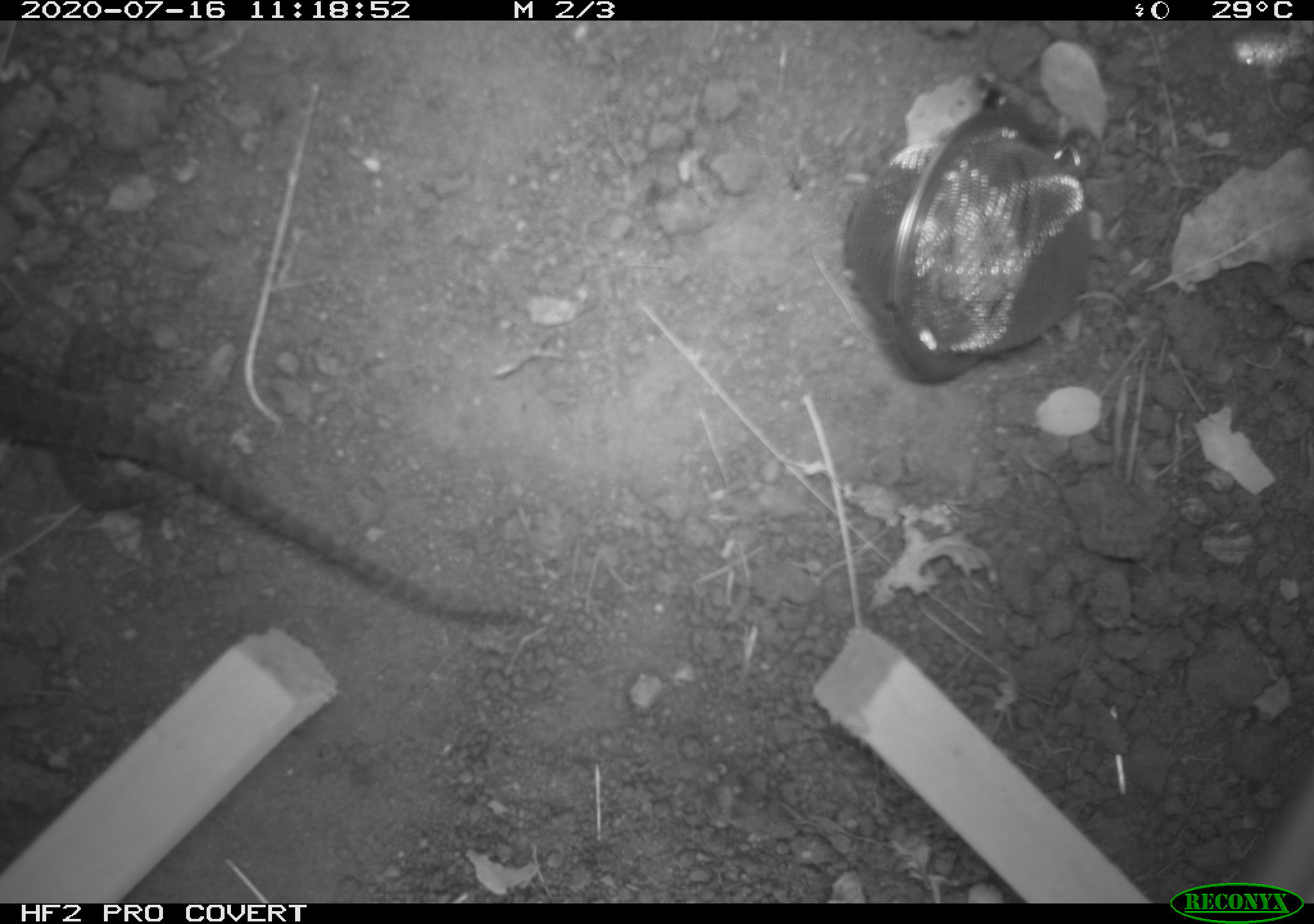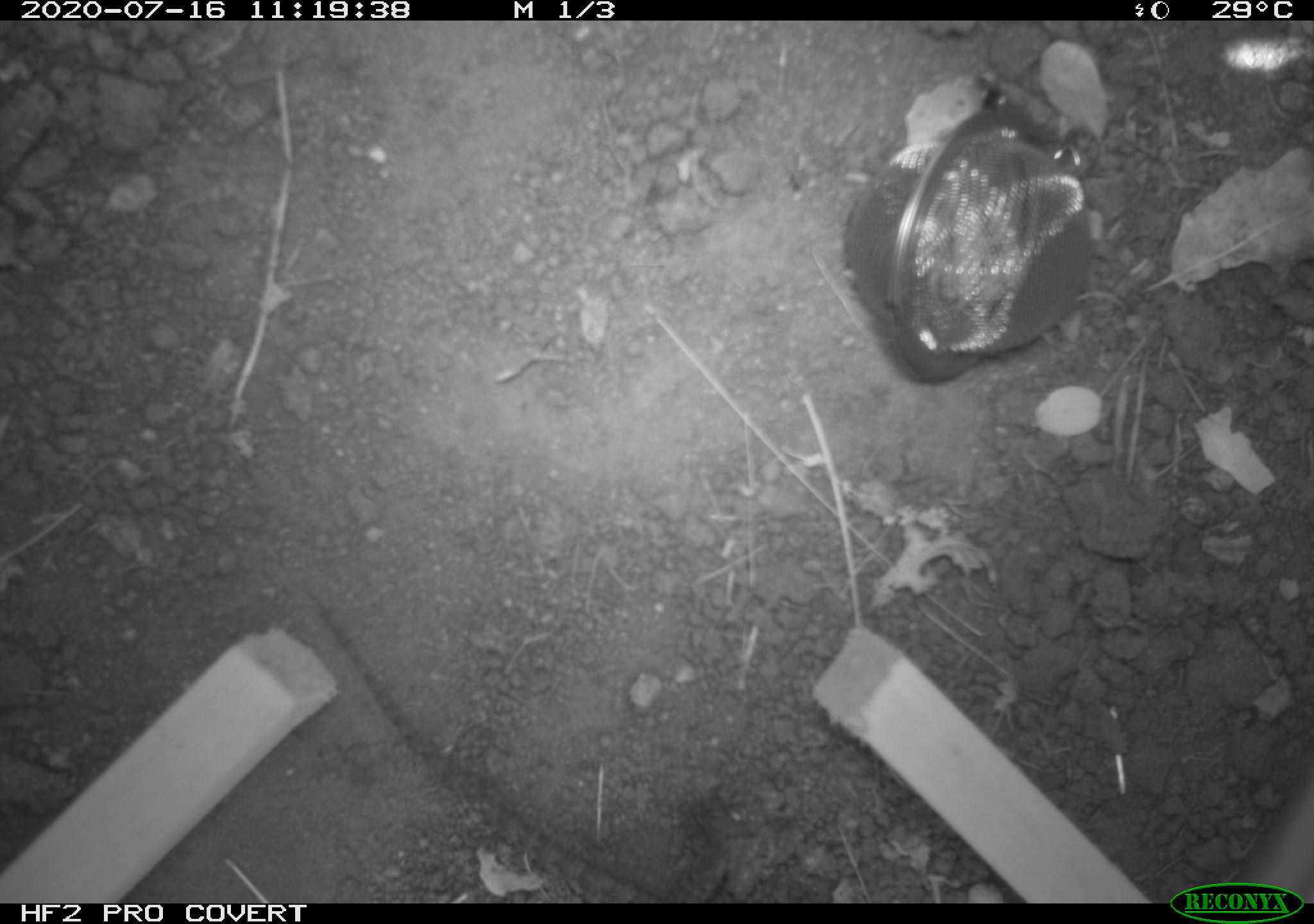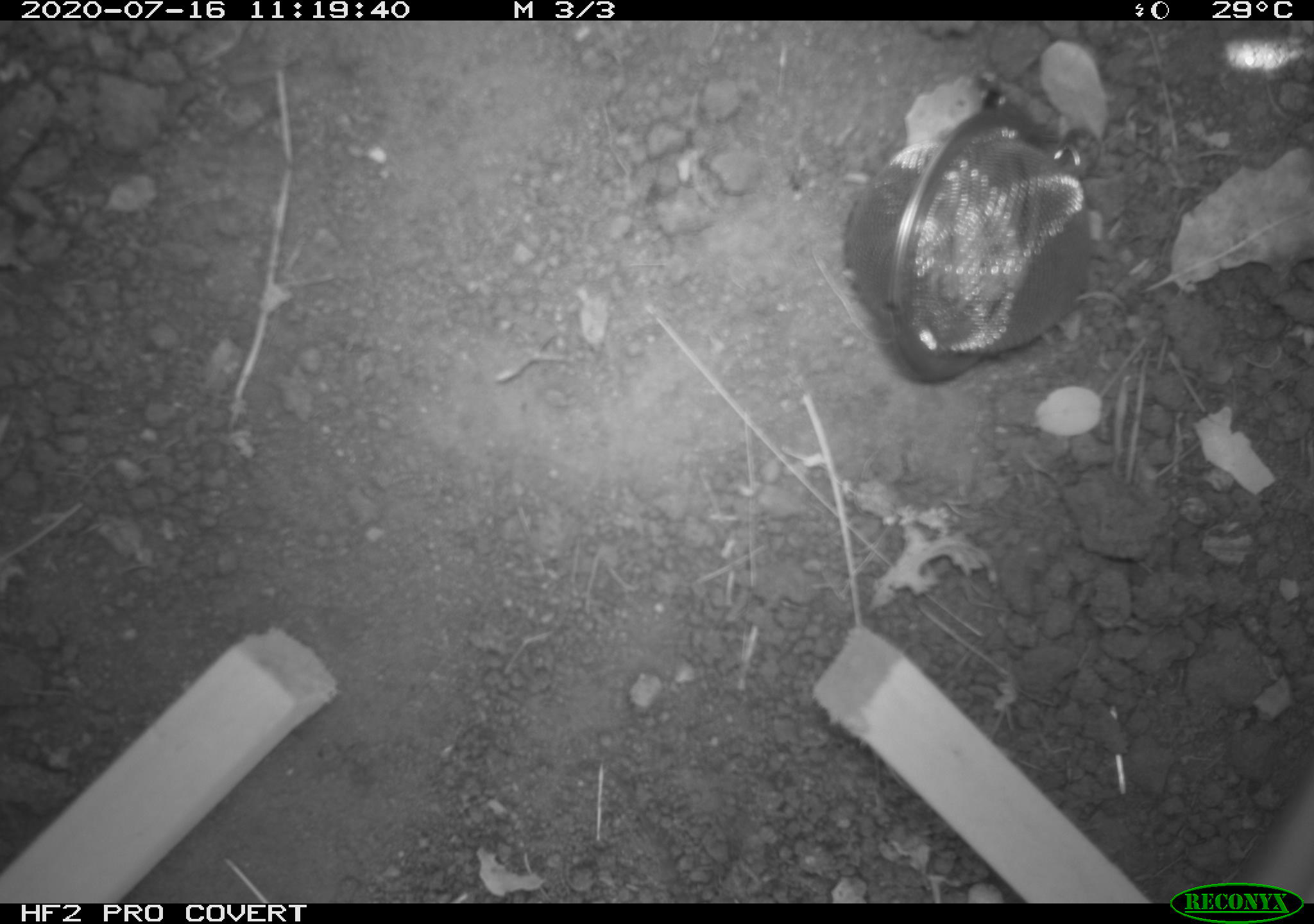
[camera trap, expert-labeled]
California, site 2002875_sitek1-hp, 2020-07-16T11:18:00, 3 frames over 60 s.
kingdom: Animalia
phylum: Chordata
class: Reptilia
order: Squamata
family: Phrynosomatidae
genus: Sceloporus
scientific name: Sceloporus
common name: spiny lizards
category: sceloporus species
Sceloporus species (spiny lizards) (Sceloporus).